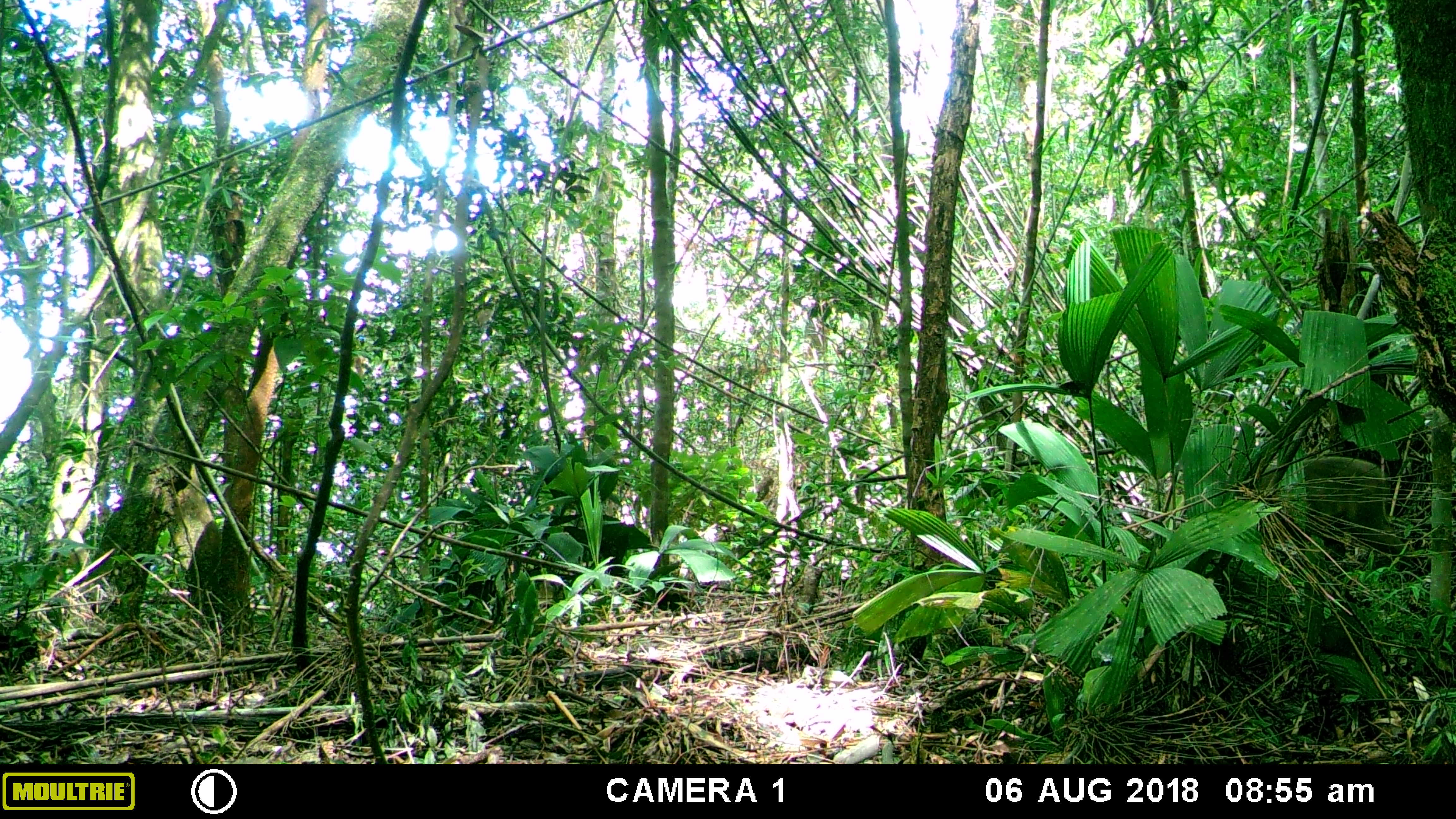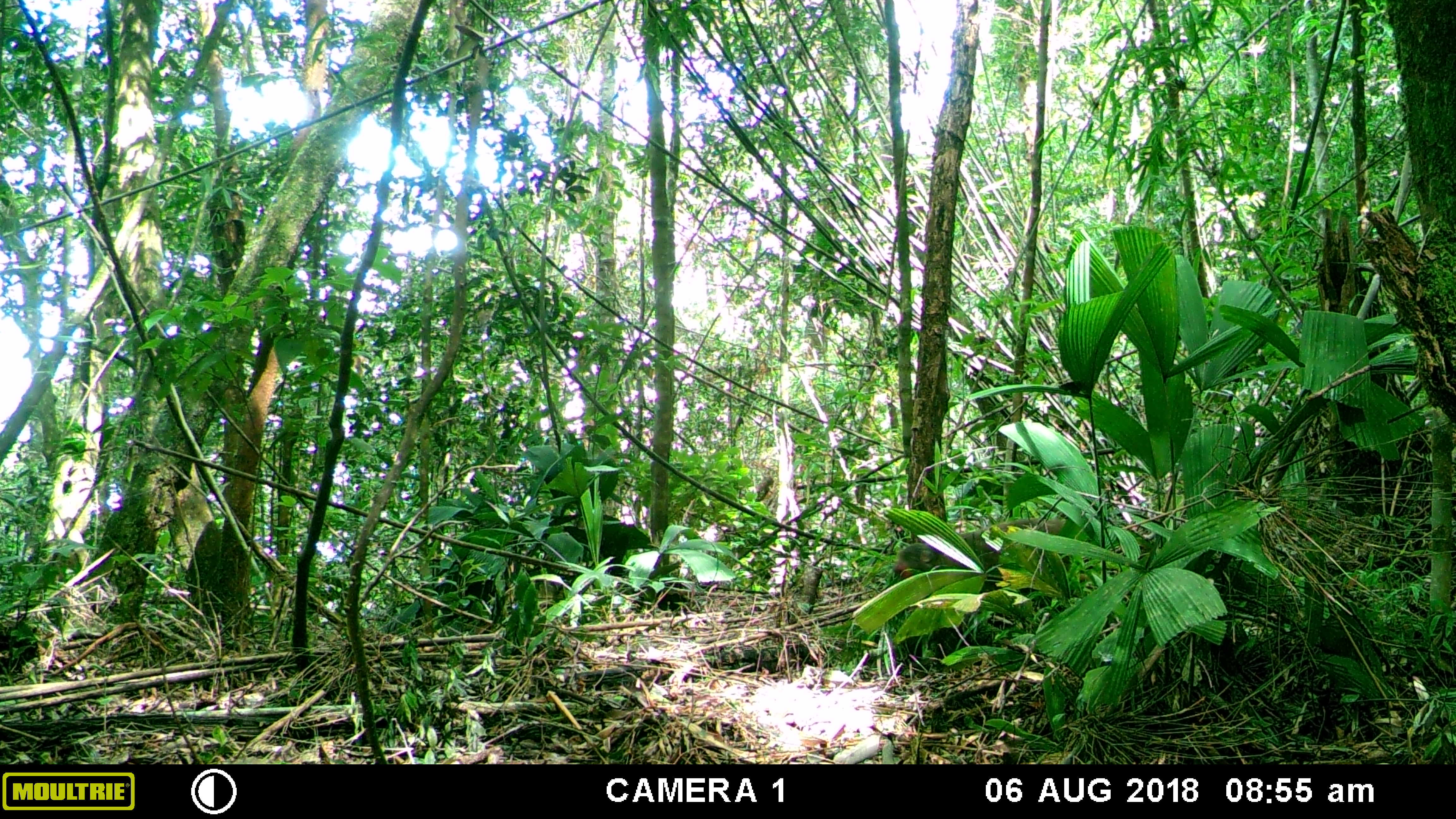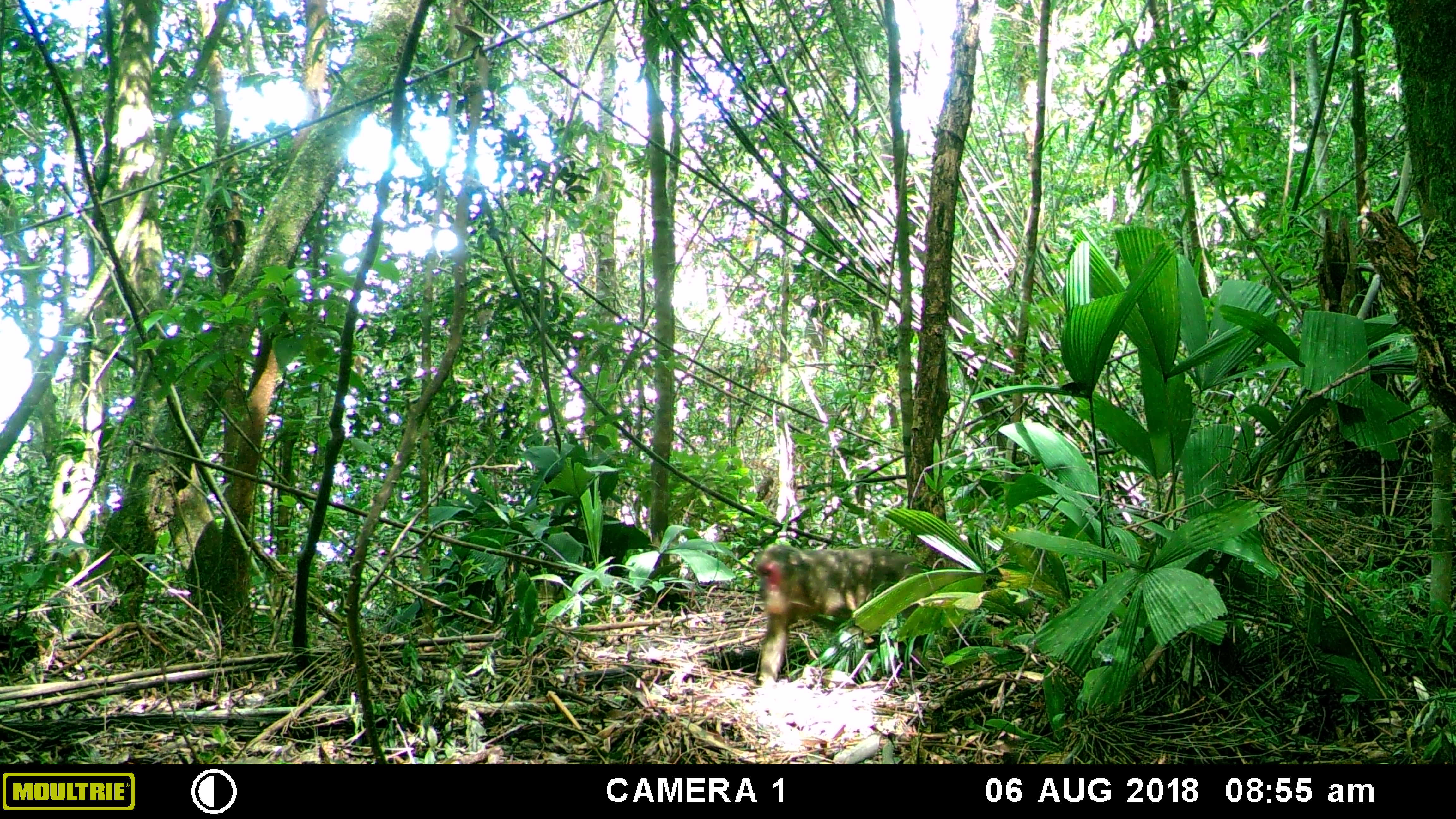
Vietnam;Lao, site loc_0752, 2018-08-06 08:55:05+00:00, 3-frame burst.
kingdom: Animalia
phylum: Chordata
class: Mammalia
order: Primates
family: Cercopithecidae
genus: Macaca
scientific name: Macaca arctoides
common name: stump-tailed macaque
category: stump tailed macaque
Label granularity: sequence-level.